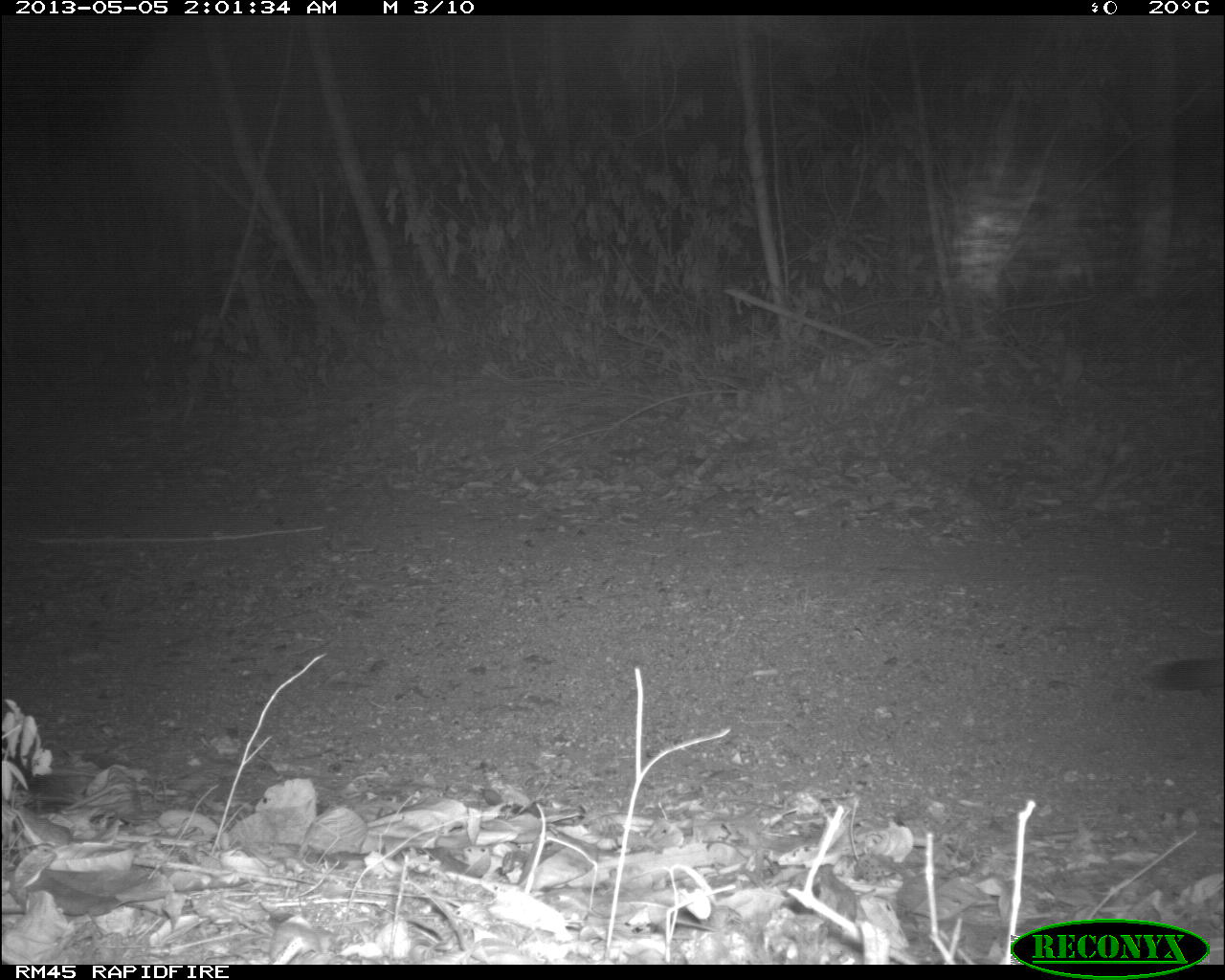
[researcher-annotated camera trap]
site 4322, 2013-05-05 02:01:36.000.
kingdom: Animalia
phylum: Chordata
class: Mammalia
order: Carnivora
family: Felidae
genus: Puma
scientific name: Puma concolor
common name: mountain lion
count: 1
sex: male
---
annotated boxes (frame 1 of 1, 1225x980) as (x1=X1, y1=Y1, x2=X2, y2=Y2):
puma concolor: (x1=1134, y1=654, x2=1225, y2=687)